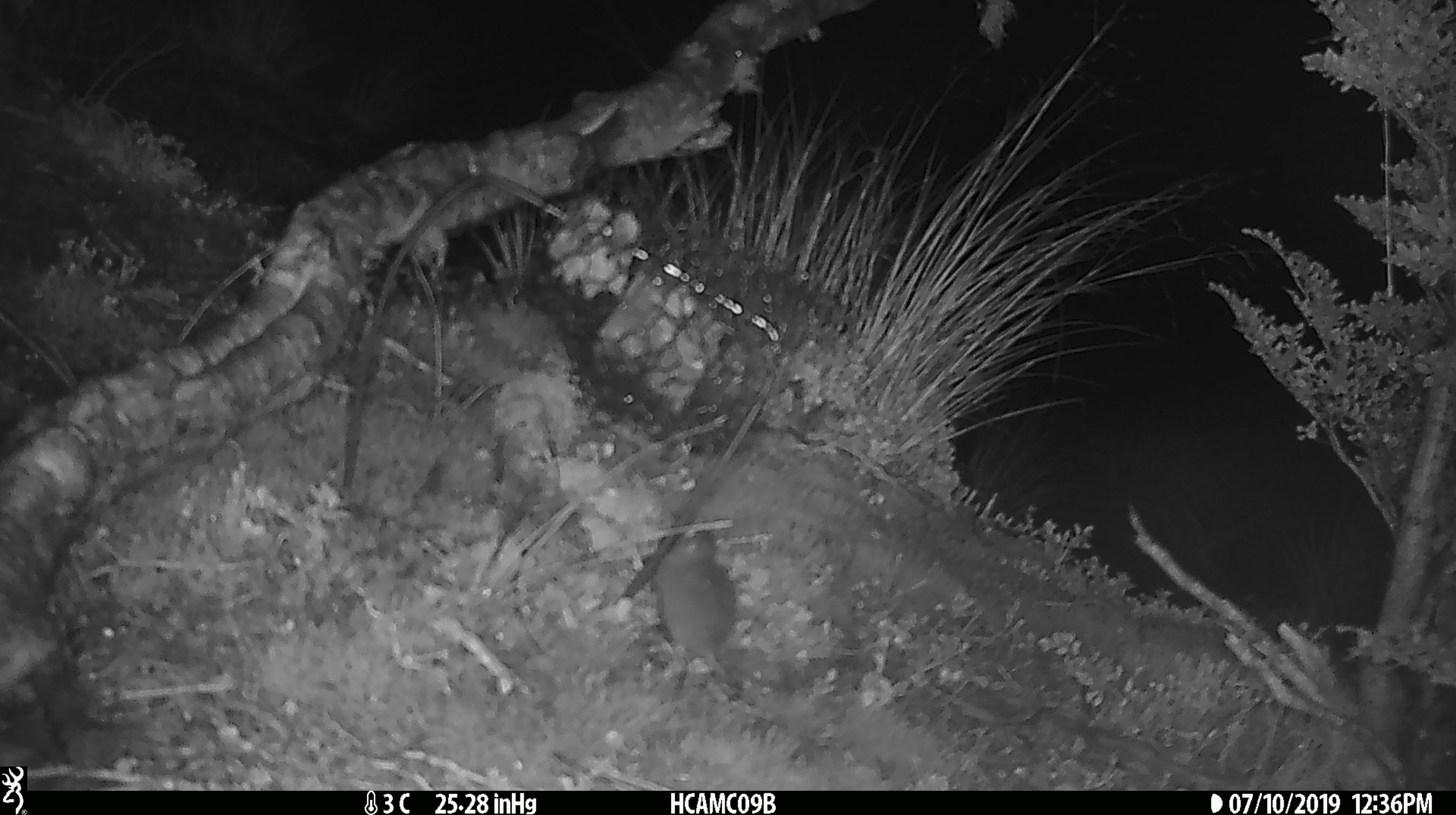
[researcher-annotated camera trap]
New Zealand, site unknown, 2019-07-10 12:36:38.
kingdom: Animalia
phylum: Chordata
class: Mammalia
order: Rodentia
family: Muridae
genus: Mus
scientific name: Mus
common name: mouse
Mouse (Mus).